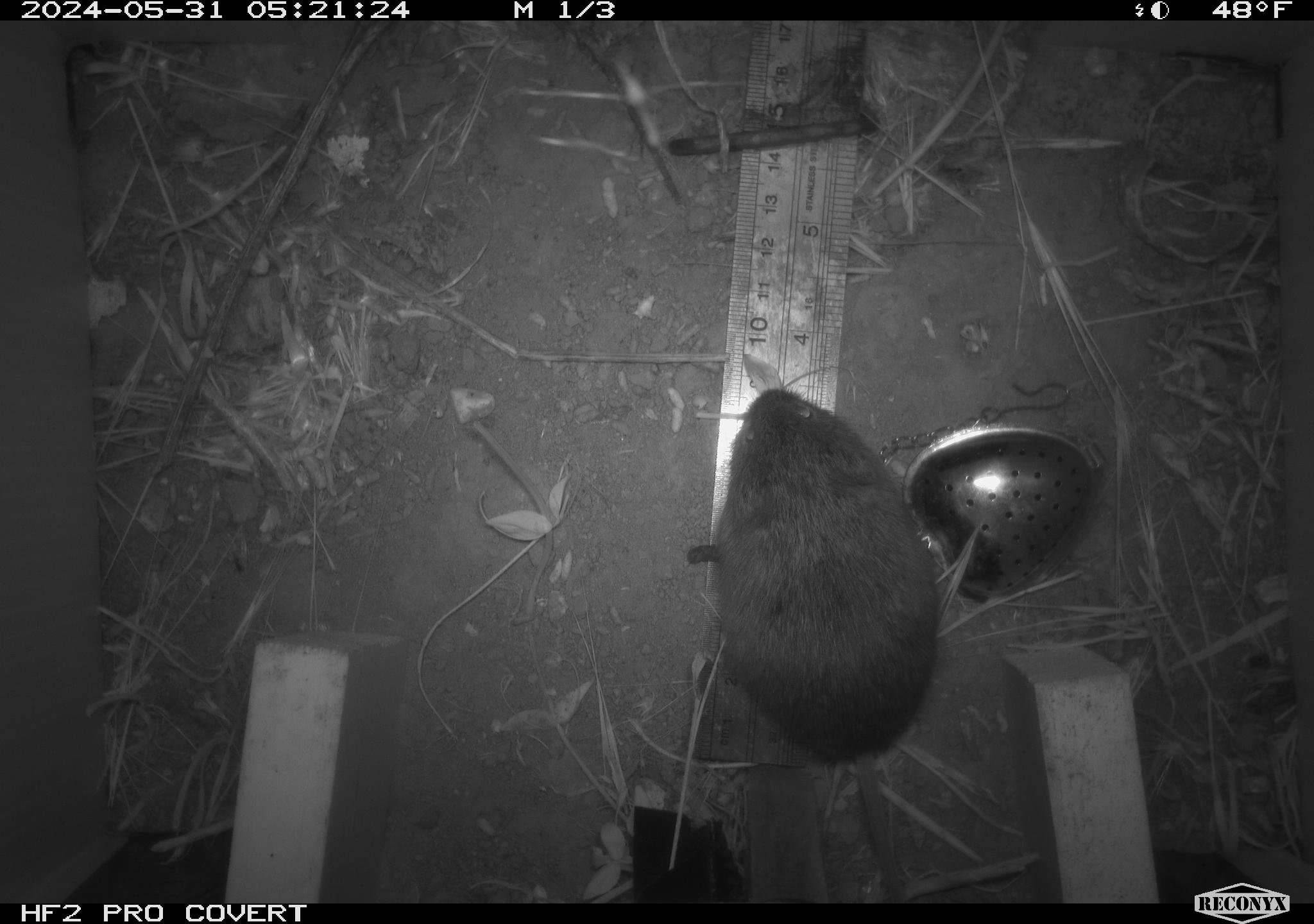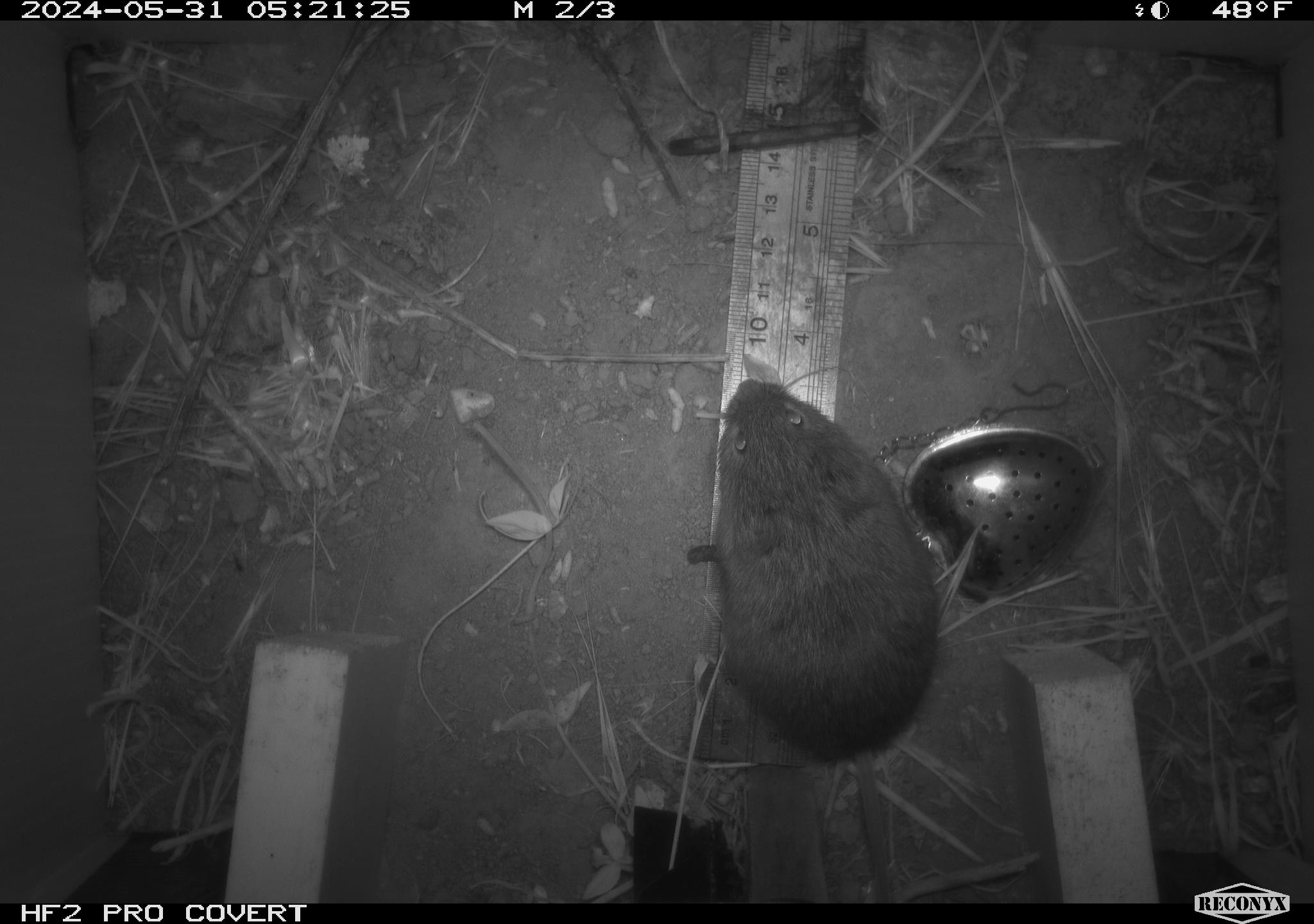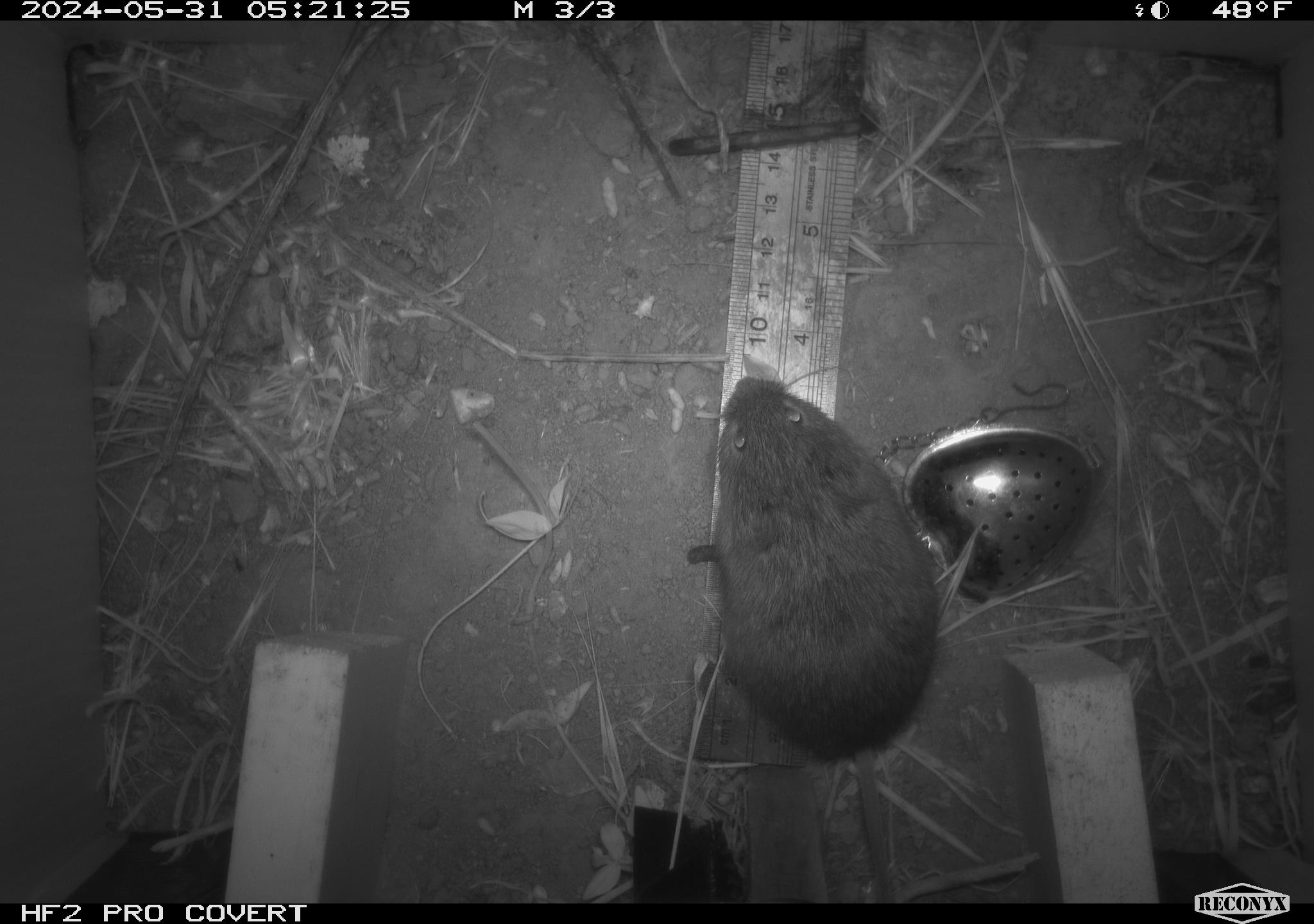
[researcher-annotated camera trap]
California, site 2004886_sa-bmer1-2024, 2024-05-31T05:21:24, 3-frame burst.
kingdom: Animalia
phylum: Chordata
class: Mammalia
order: Rodentia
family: Cricetidae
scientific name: Arvicolinae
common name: voles, lemmings, and muskrats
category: arvicolinae subfamily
Arvicolinae subfamily (voles, lemmings, and muskrats) (Arvicolinae).